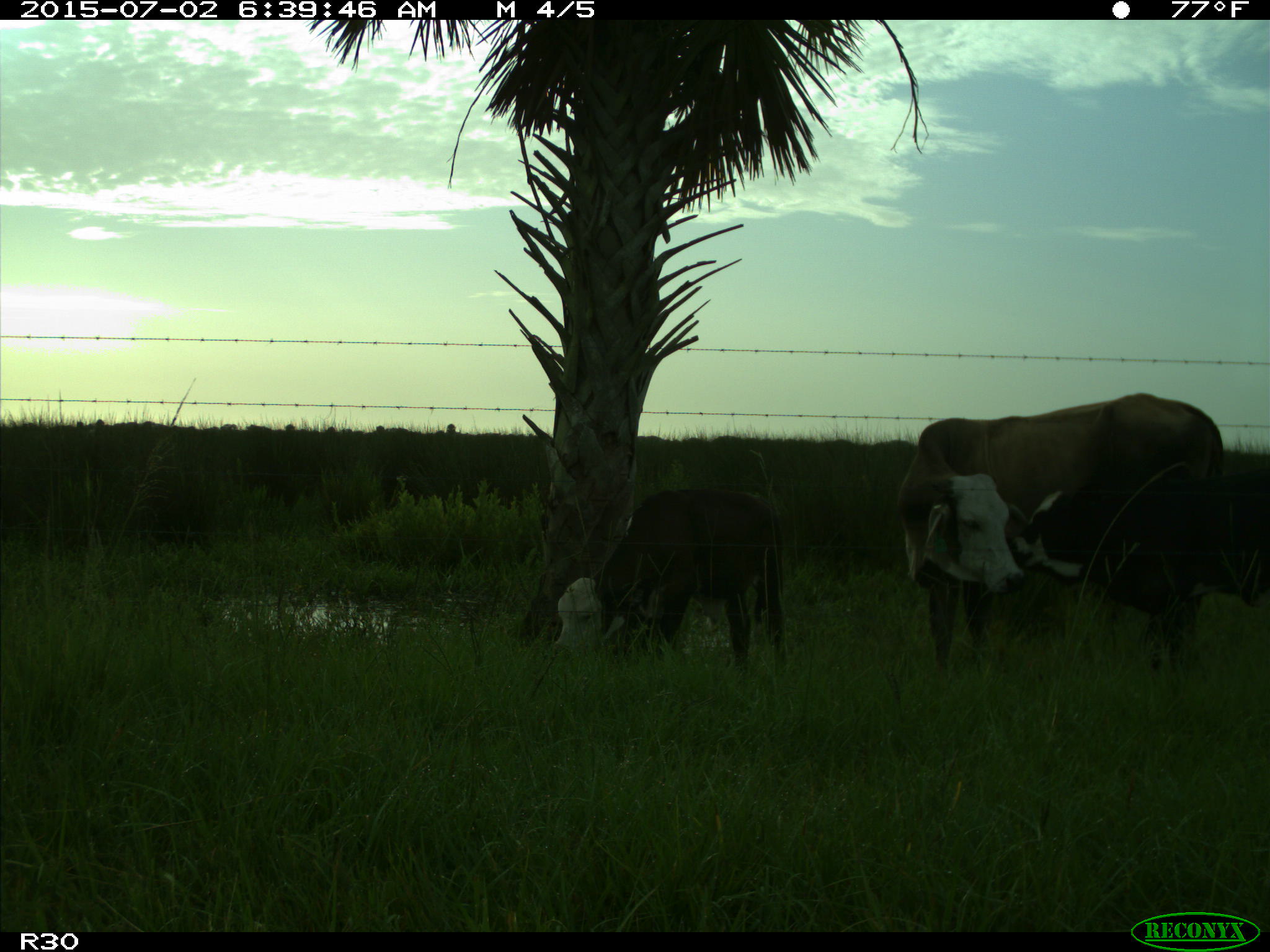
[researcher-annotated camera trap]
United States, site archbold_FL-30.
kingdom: Animalia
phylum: Chordata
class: Mammalia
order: Artiodactyla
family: Bovidae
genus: Bos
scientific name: Bos taurus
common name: domestic cow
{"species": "Bos taurus (domestic cow)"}